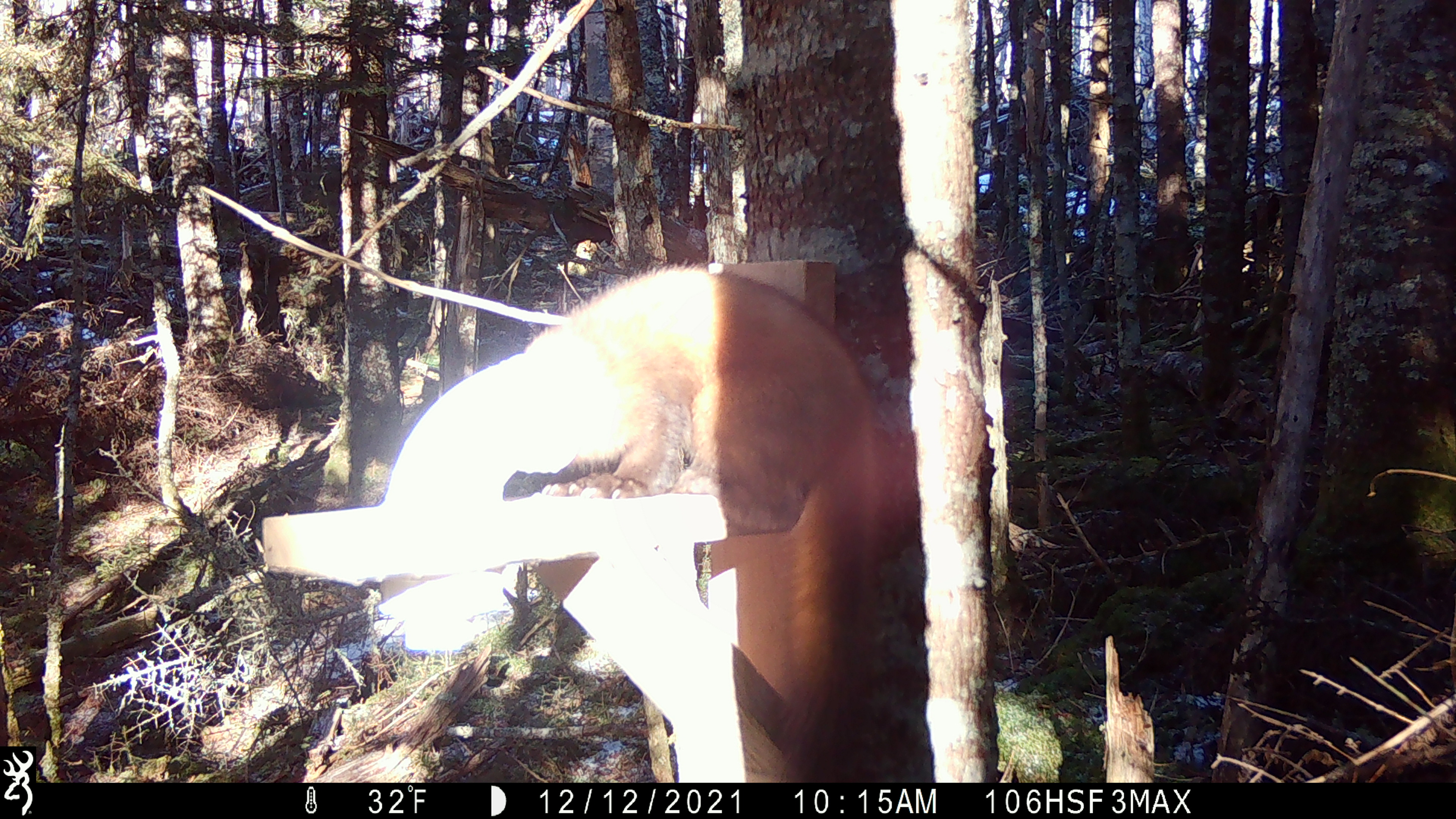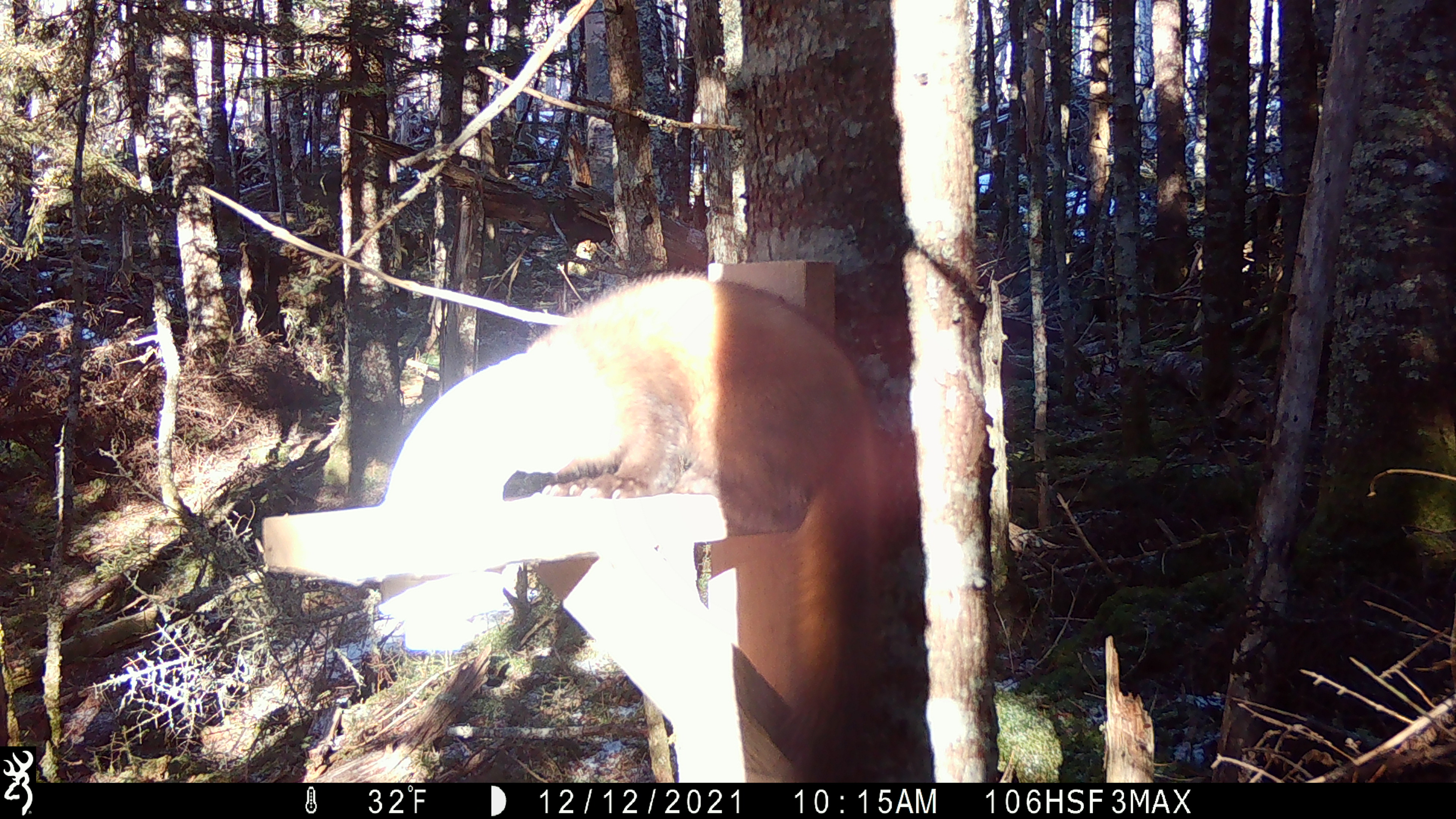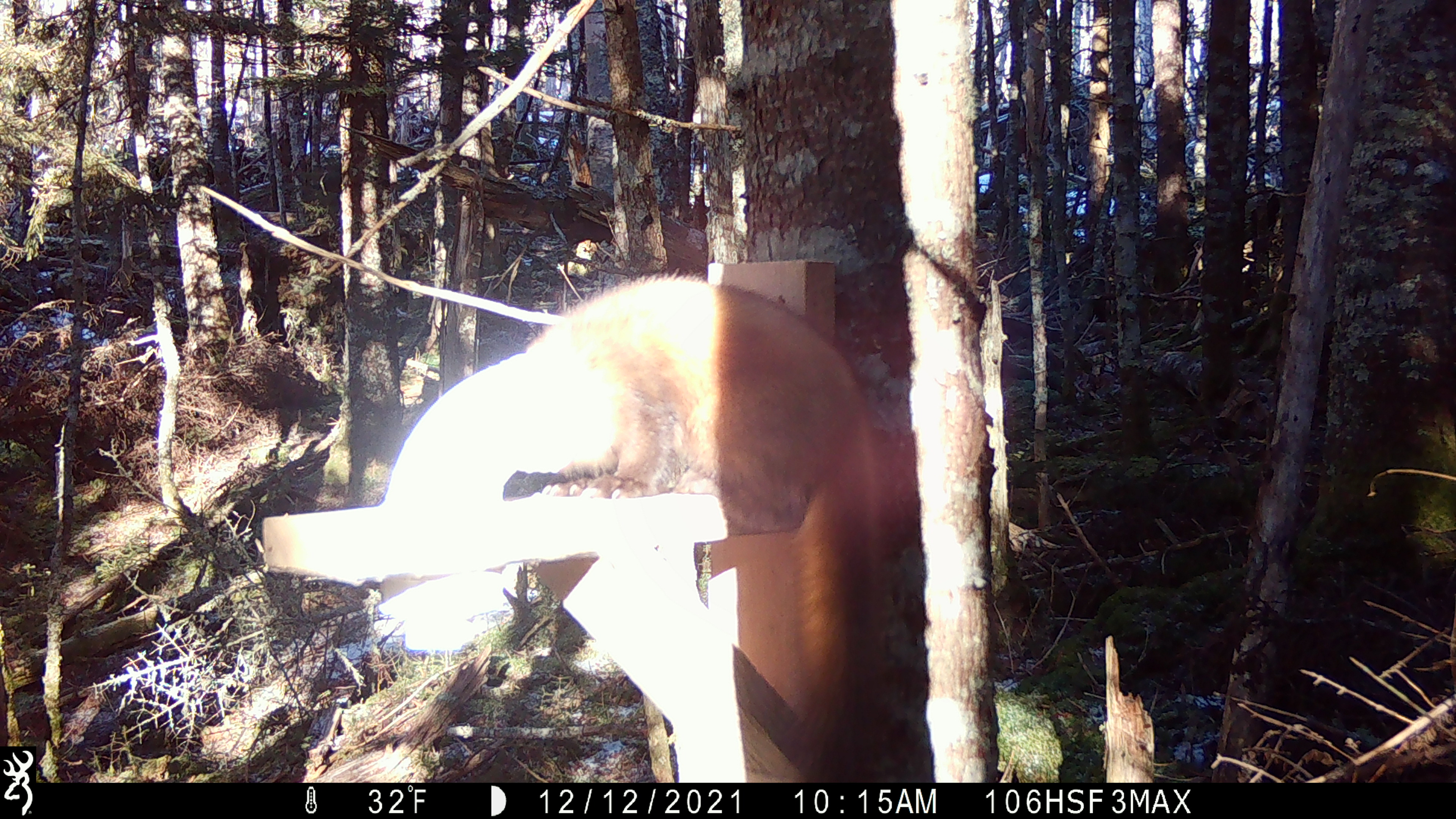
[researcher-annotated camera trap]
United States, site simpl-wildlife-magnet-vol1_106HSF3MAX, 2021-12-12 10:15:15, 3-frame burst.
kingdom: Animalia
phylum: Chordata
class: Mammalia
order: Carnivora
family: Mustelidae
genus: Martes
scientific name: Martes americana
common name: american marten